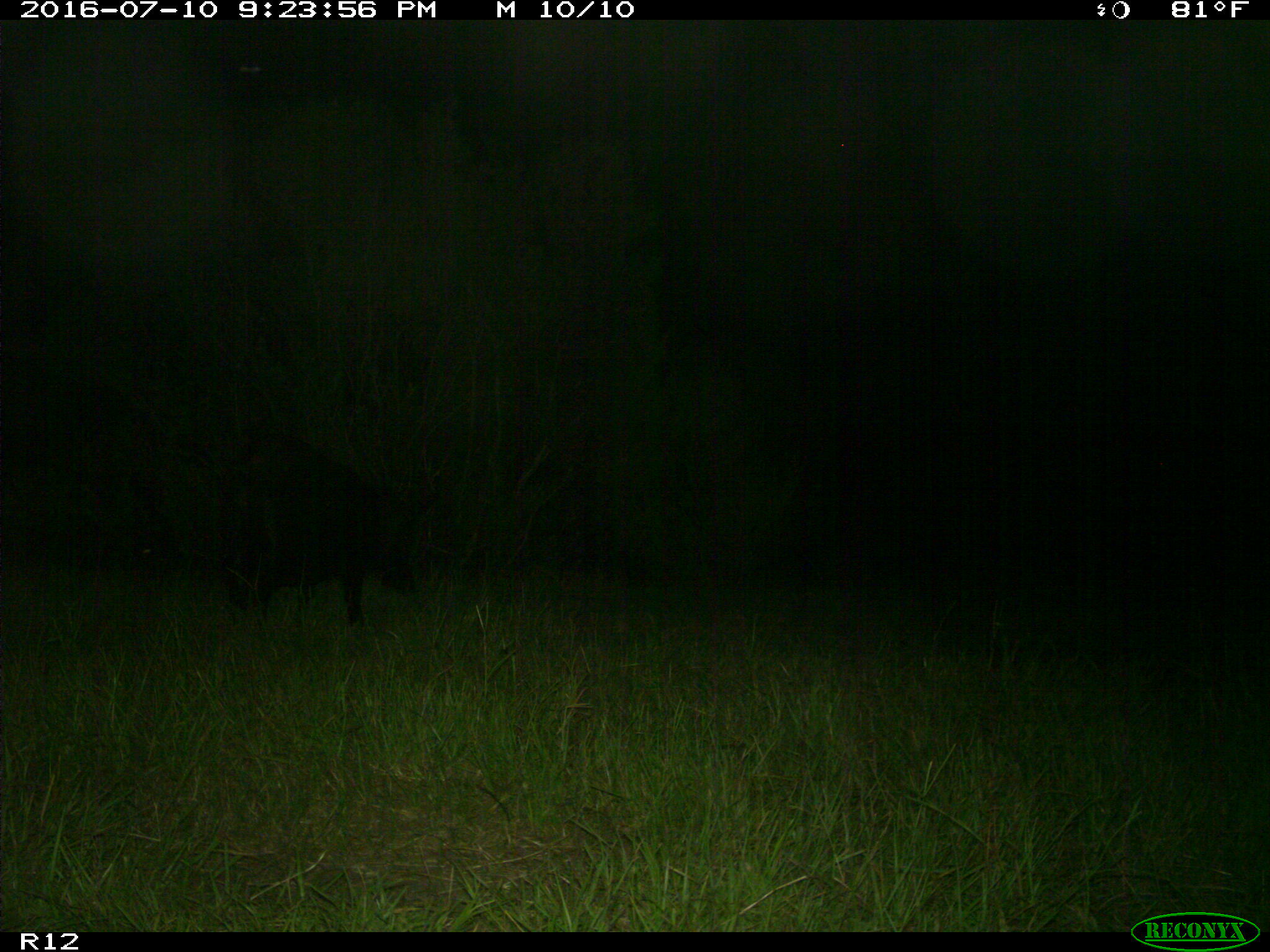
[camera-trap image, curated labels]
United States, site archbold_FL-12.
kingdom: Animalia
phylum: Chordata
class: Mammalia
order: Artiodactyla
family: Suidae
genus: Sus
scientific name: Sus scrofa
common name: wild boar